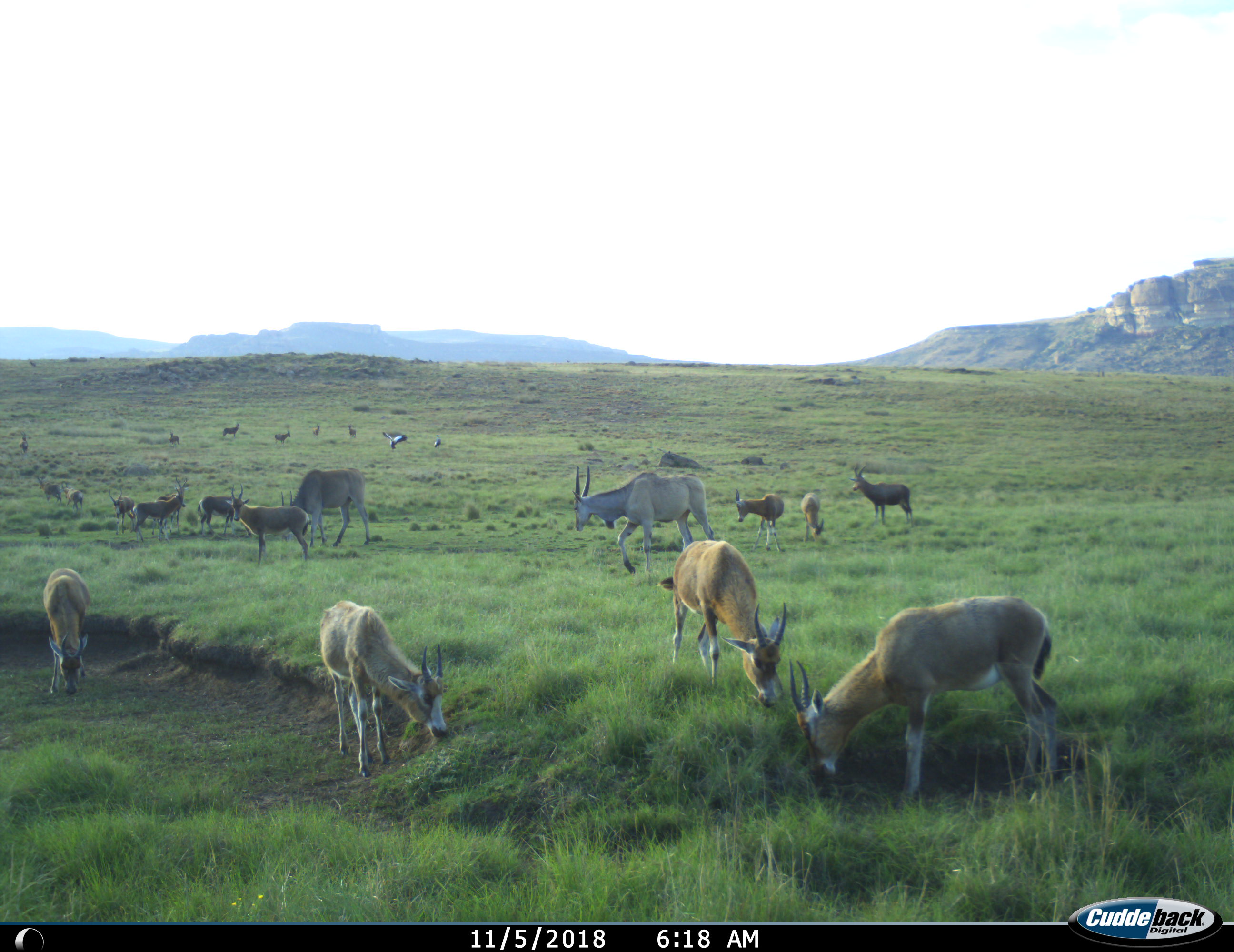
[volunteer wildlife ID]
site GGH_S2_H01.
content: unidentified animal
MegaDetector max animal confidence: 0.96